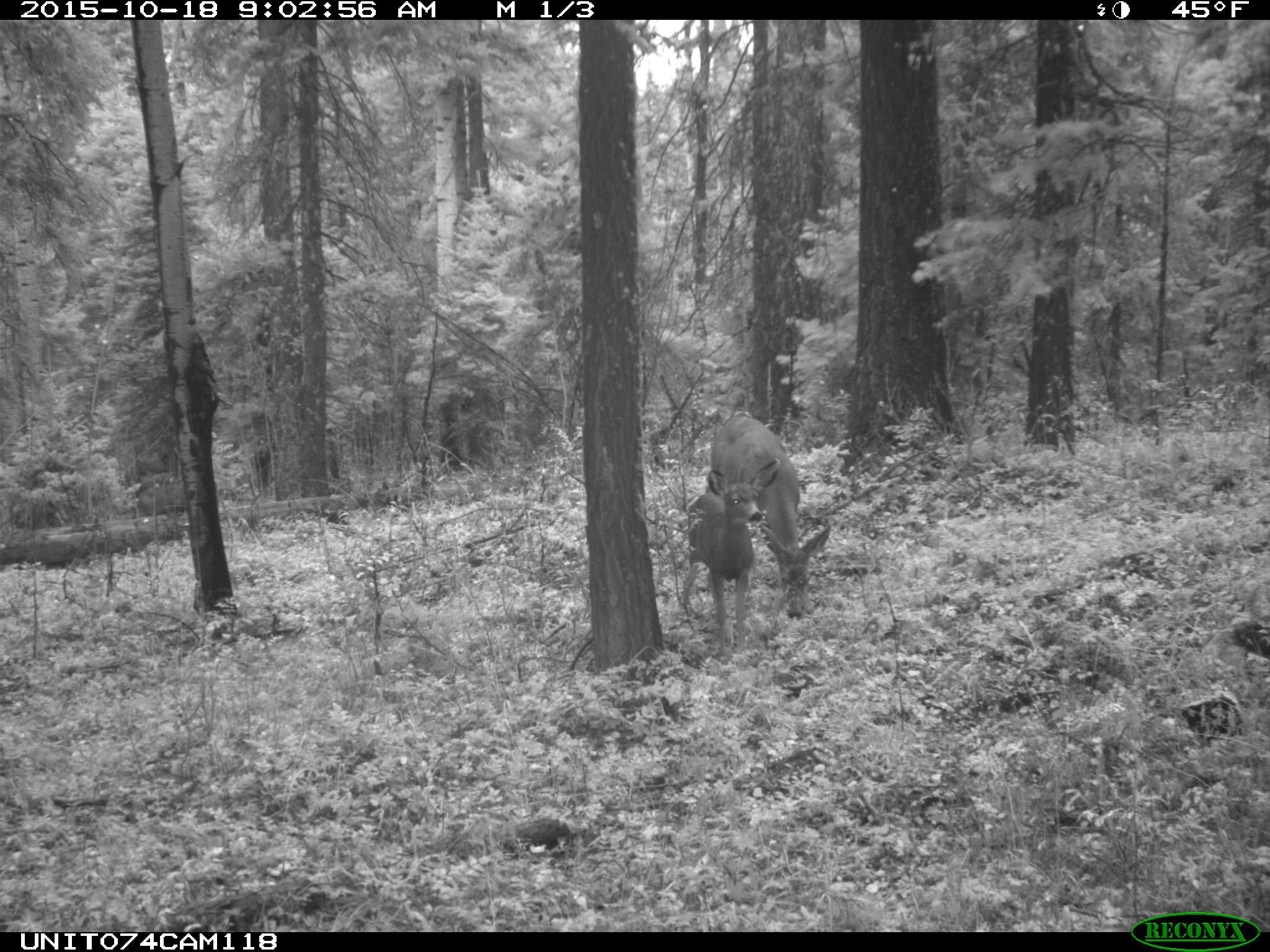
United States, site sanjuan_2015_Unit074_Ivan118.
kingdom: Animalia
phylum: Chordata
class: Mammalia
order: Artiodactyla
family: Cervidae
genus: Odocoileus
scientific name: Odocoileus hemionus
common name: mule deer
Odocoileus hemionus (mule deer).